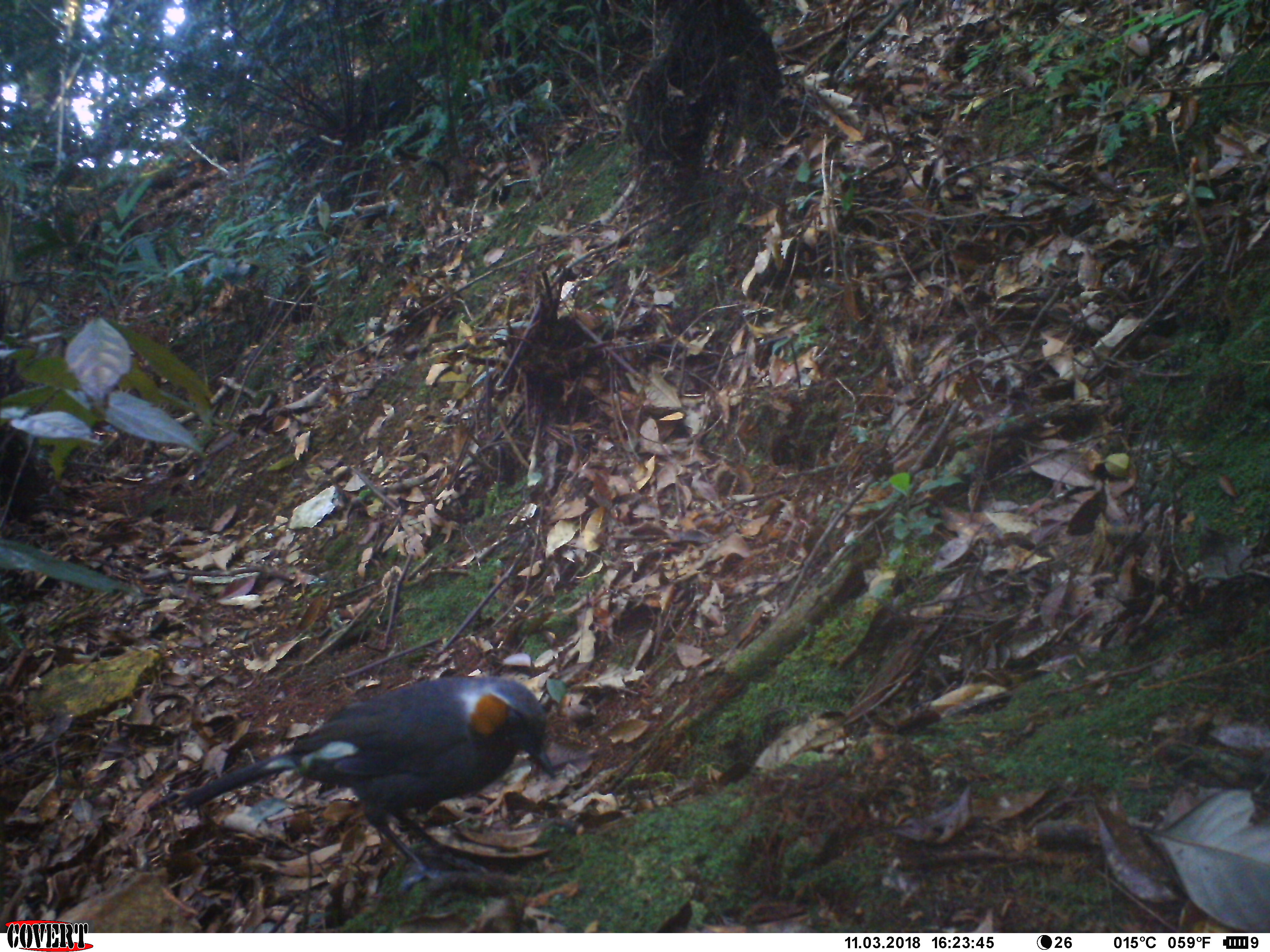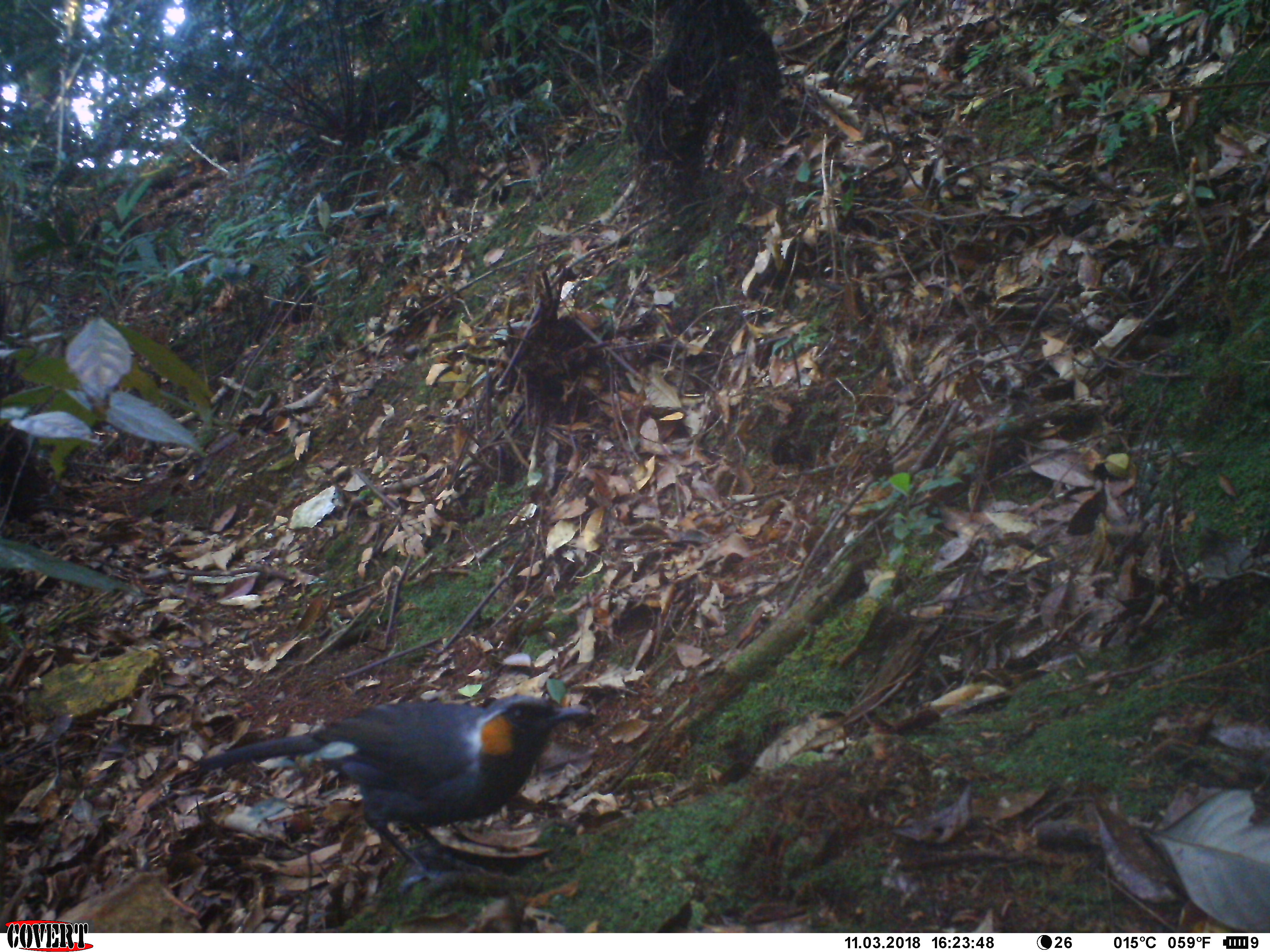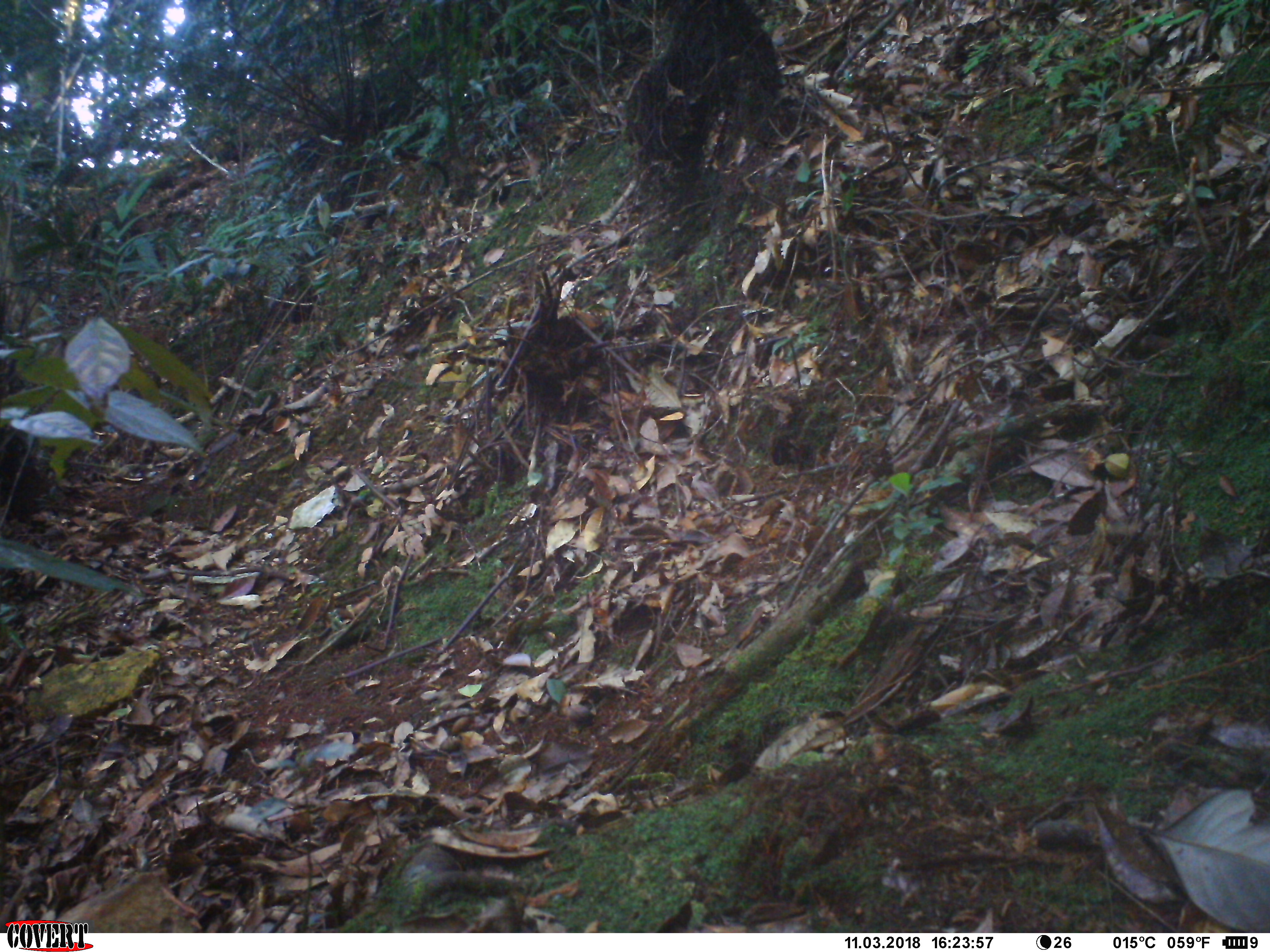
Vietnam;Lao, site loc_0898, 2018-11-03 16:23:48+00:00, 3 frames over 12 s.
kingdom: Animalia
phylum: Chordata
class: Aves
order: Passeriformes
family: Leiothrichidae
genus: Garrulax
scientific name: Garrulax castanotis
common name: rufous-cheeked laughingthrush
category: rufous cheeked laughingthrush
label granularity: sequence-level